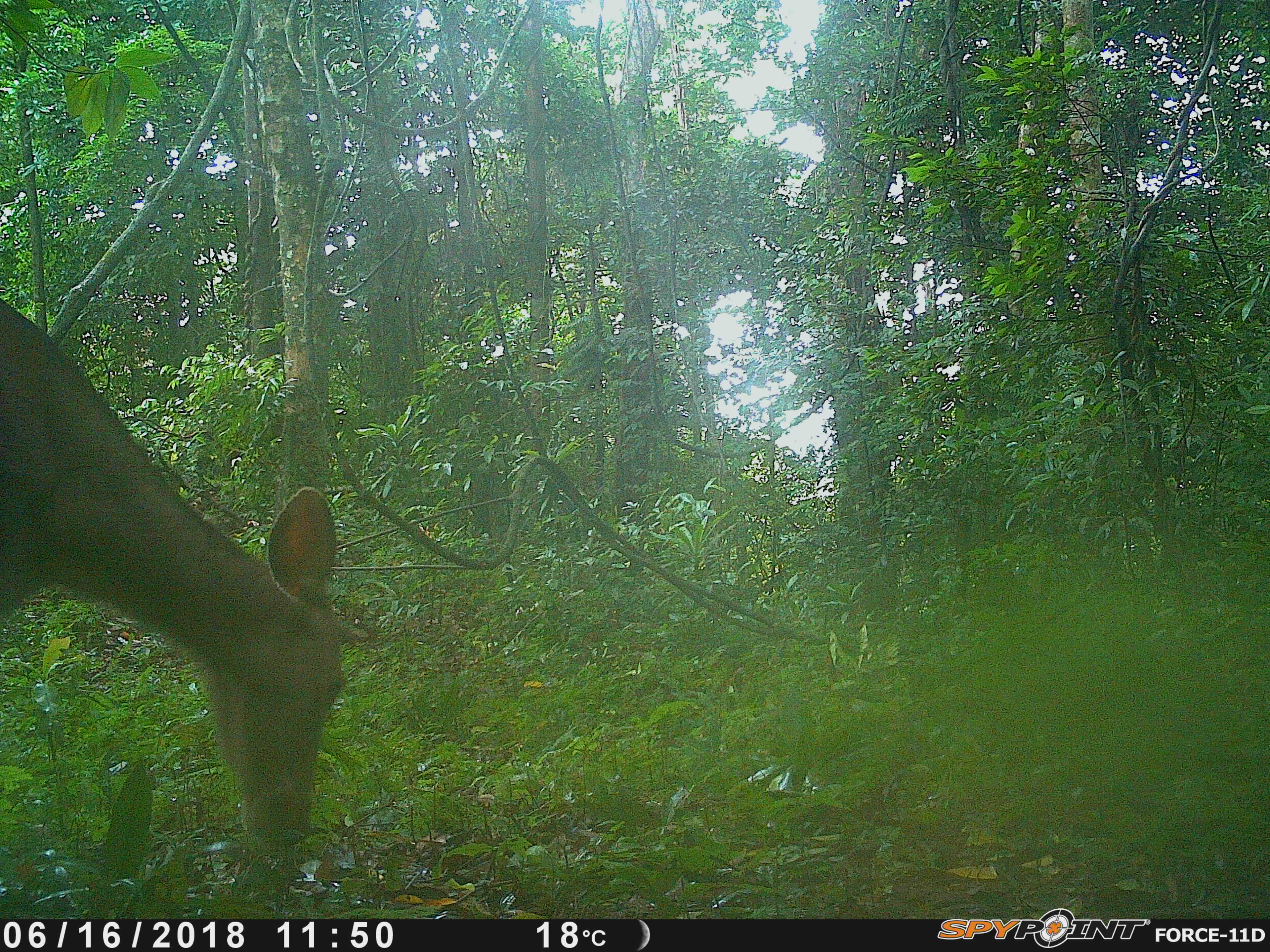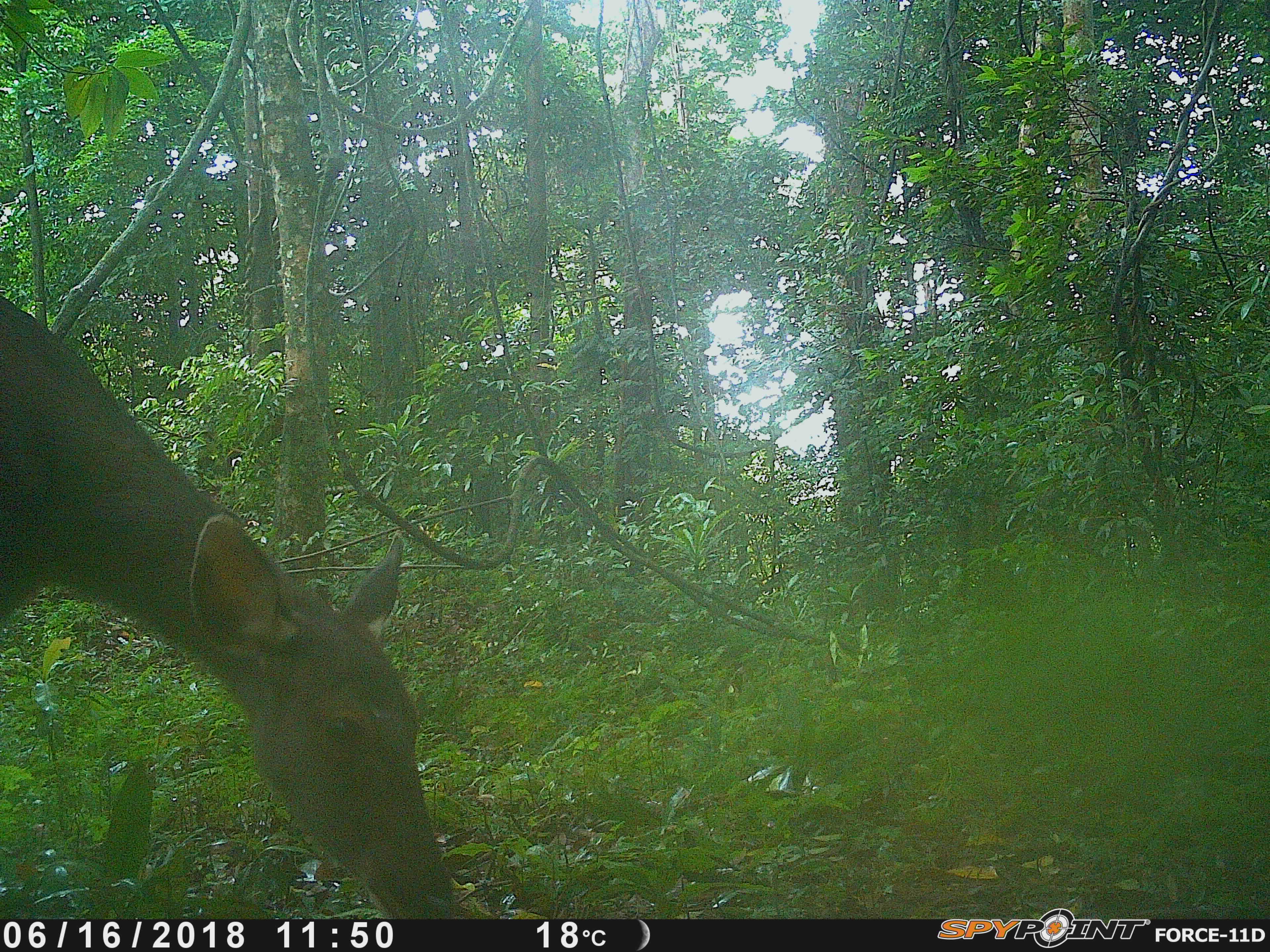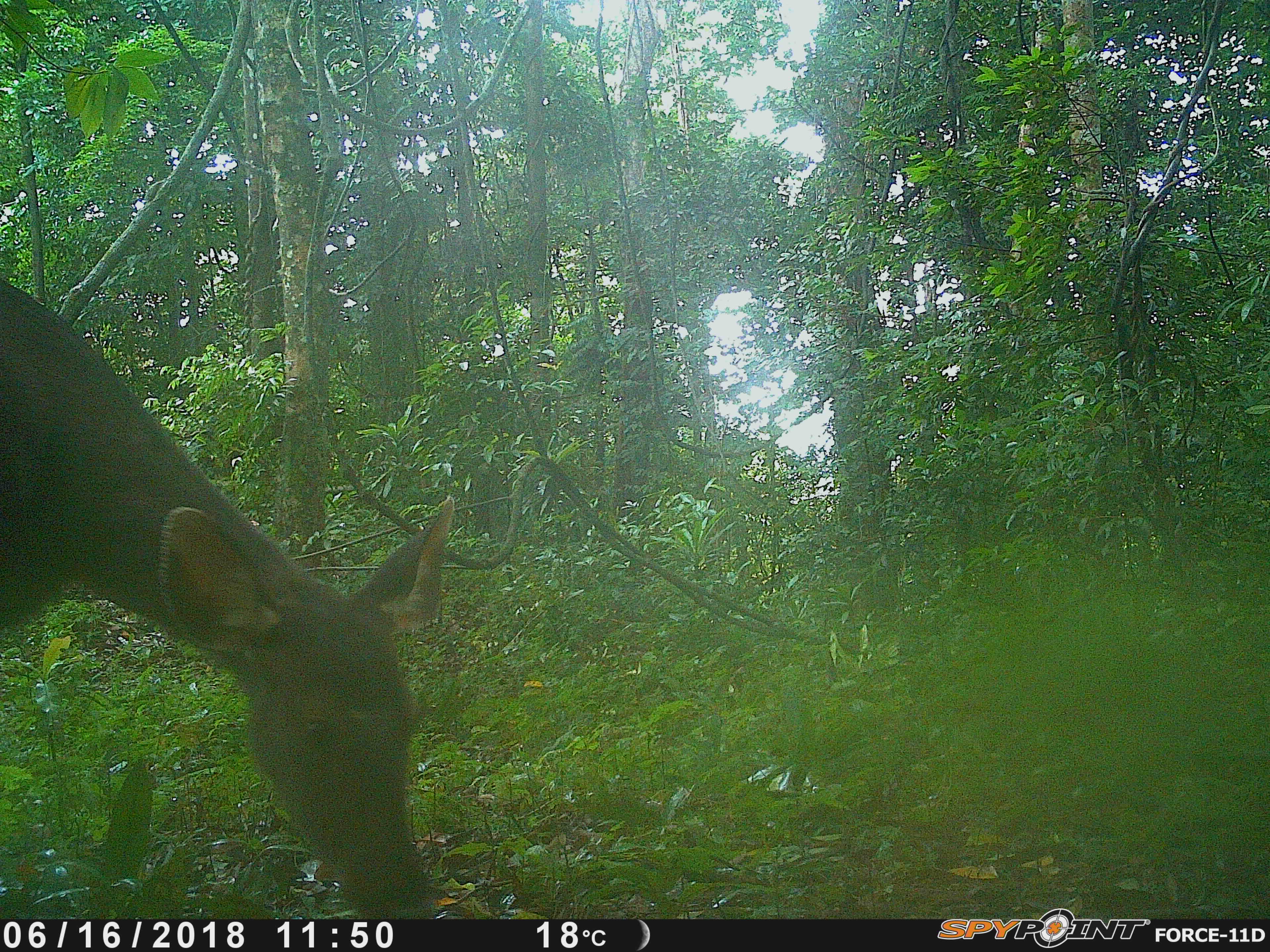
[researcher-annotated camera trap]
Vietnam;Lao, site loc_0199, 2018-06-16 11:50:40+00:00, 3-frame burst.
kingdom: Animalia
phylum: Chordata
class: Mammalia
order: Artiodactyla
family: Cervidae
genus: Rusa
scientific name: Rusa unicolor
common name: sambar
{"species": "sambar (Rusa unicolor)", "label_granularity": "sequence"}